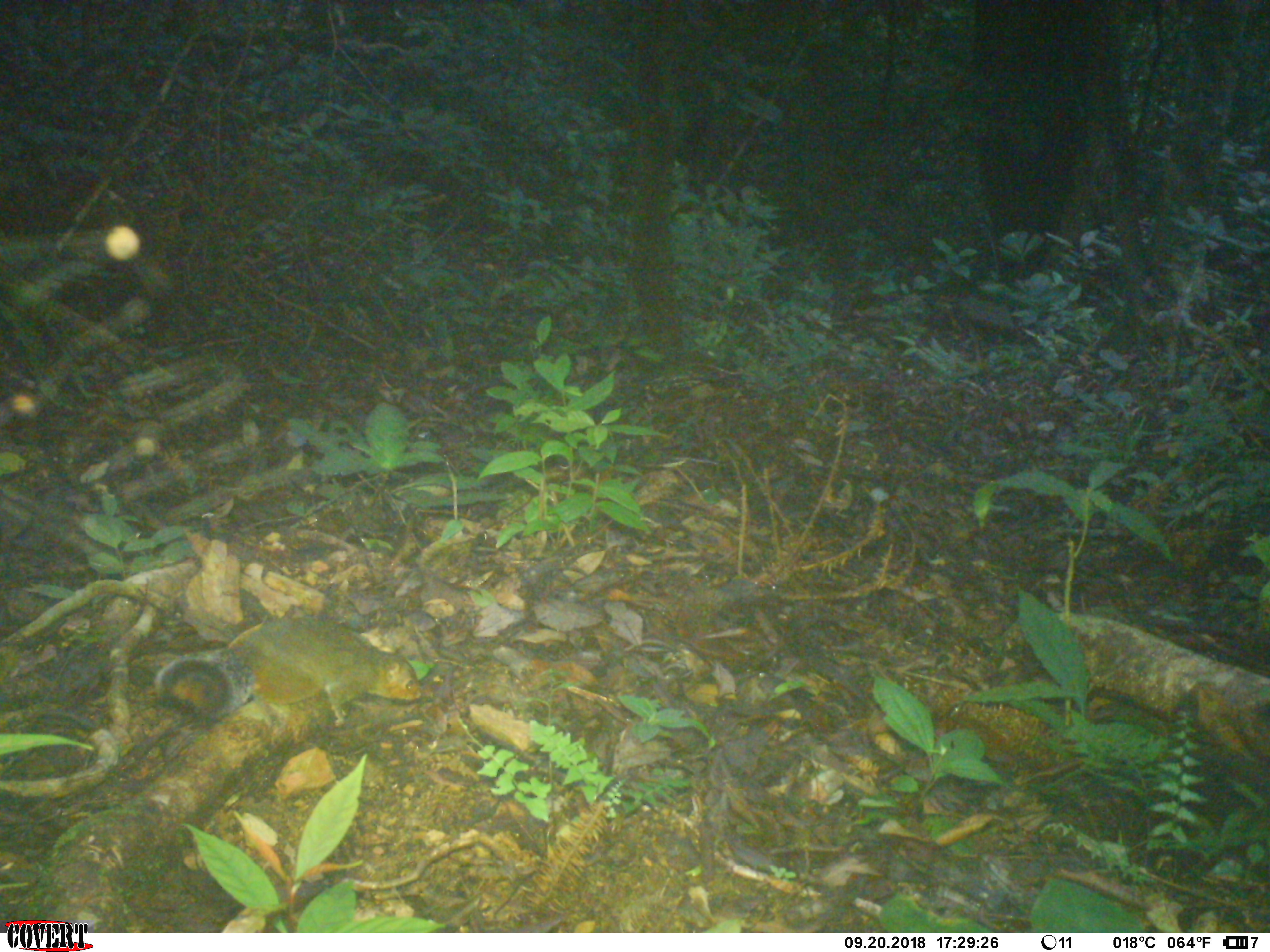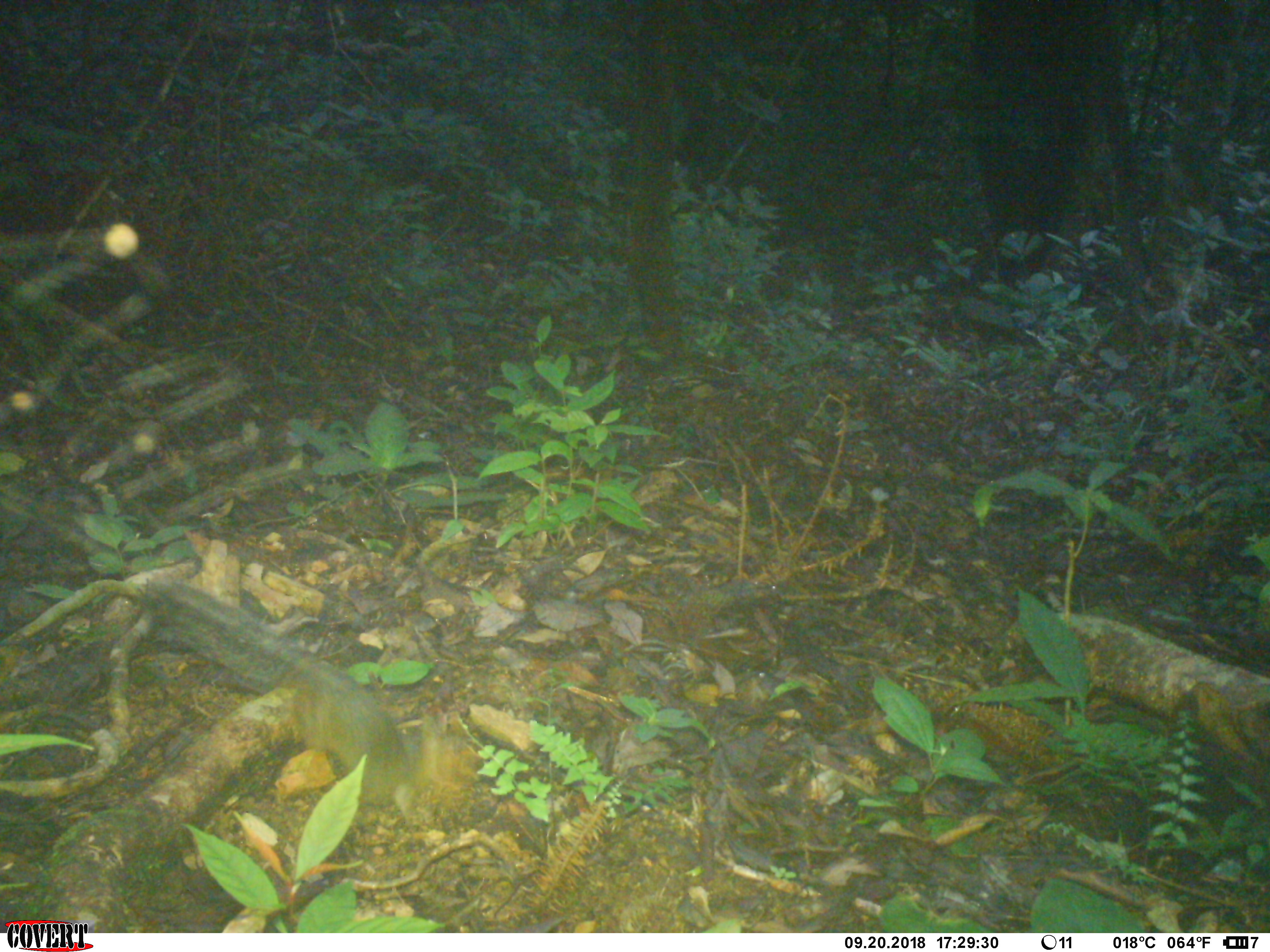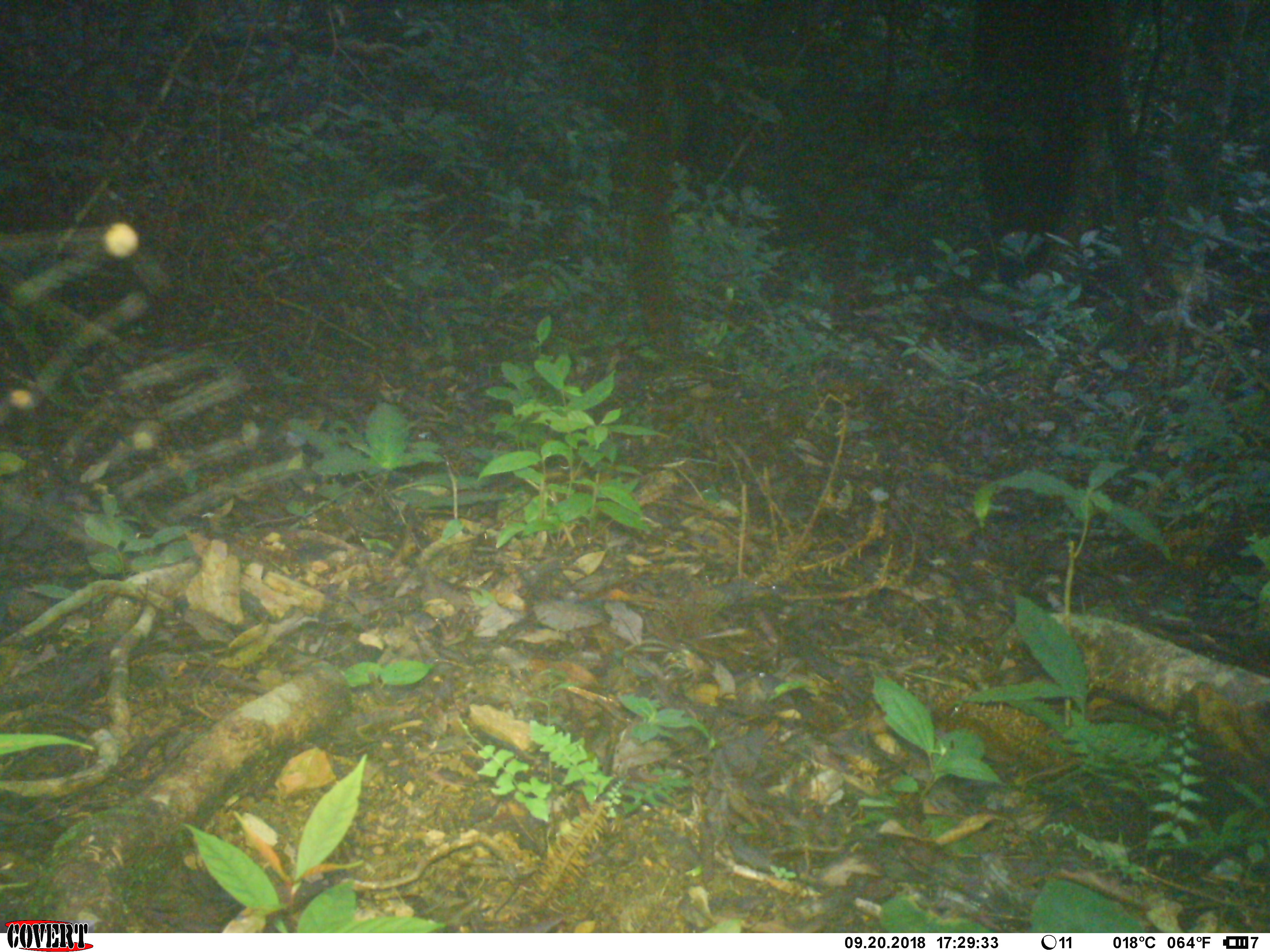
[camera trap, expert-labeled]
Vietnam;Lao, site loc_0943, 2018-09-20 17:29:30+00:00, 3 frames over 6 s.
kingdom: Animalia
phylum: Chordata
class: Mammalia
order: Rodentia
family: Sciuridae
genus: Dremomys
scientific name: Dremomys rufigenis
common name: red-cheeked squirrel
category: red cheeked squirrel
Red cheeked squirrel (red-cheeked squirrel) (Dremomys rufigenis). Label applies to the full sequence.